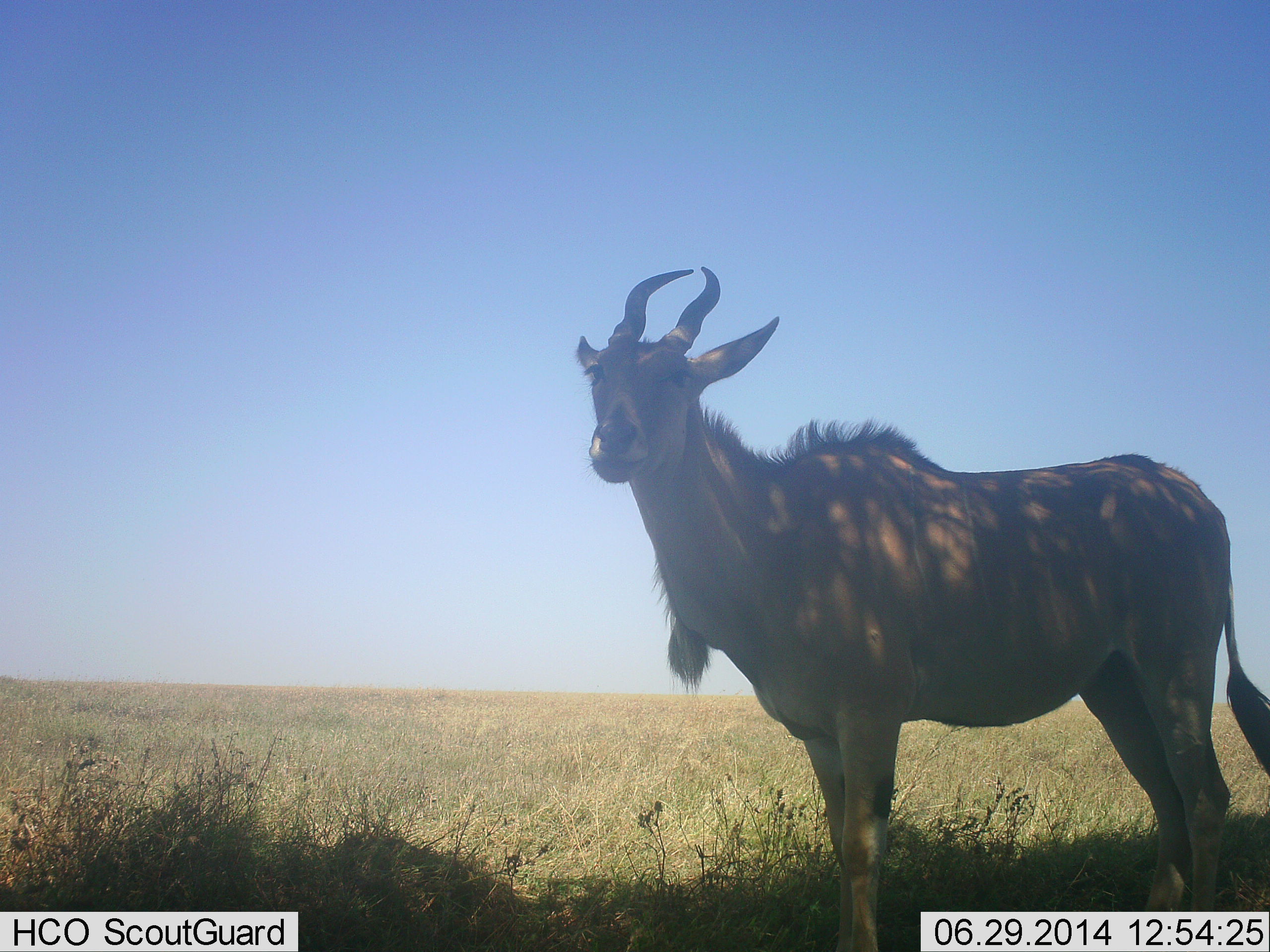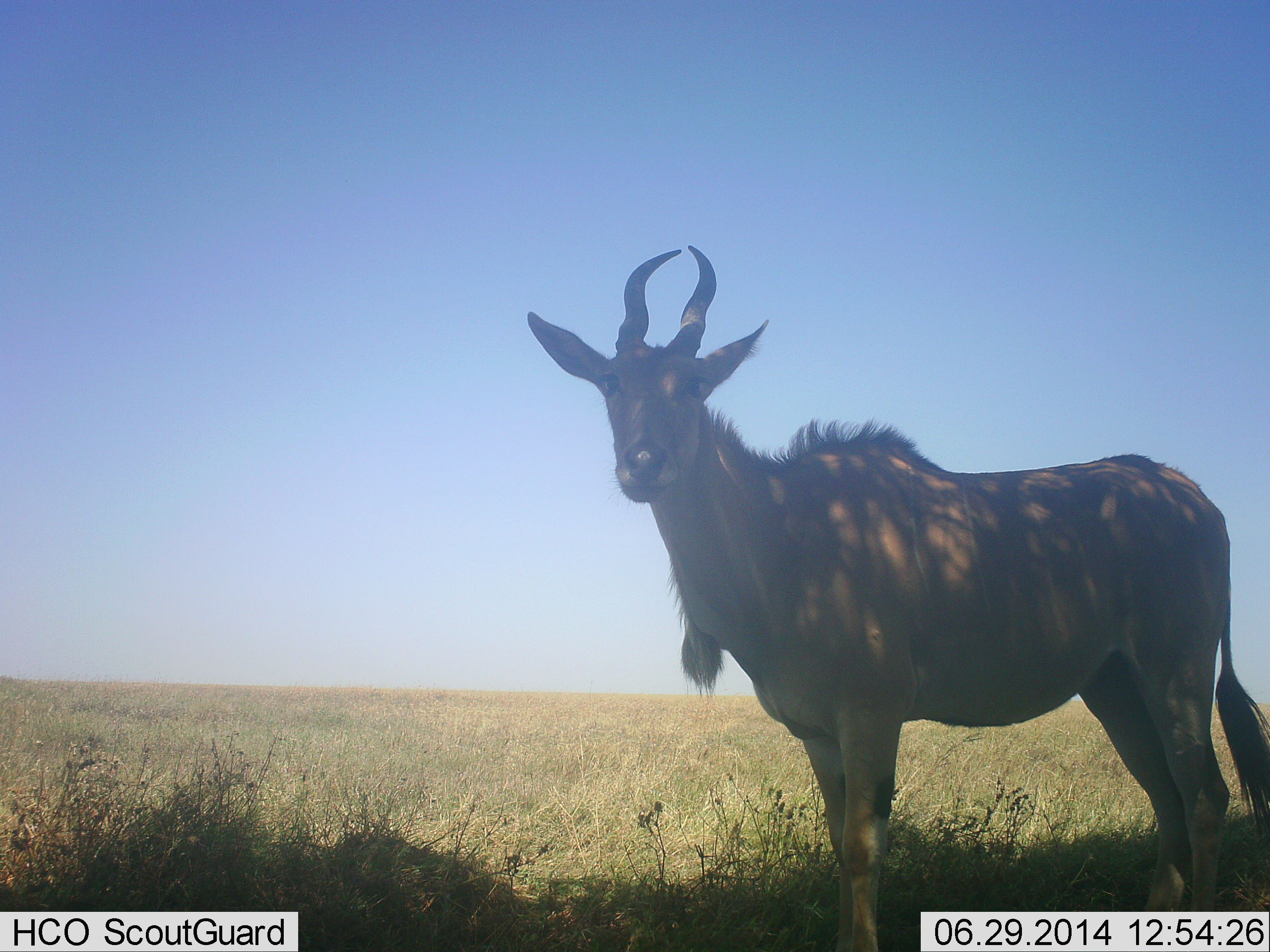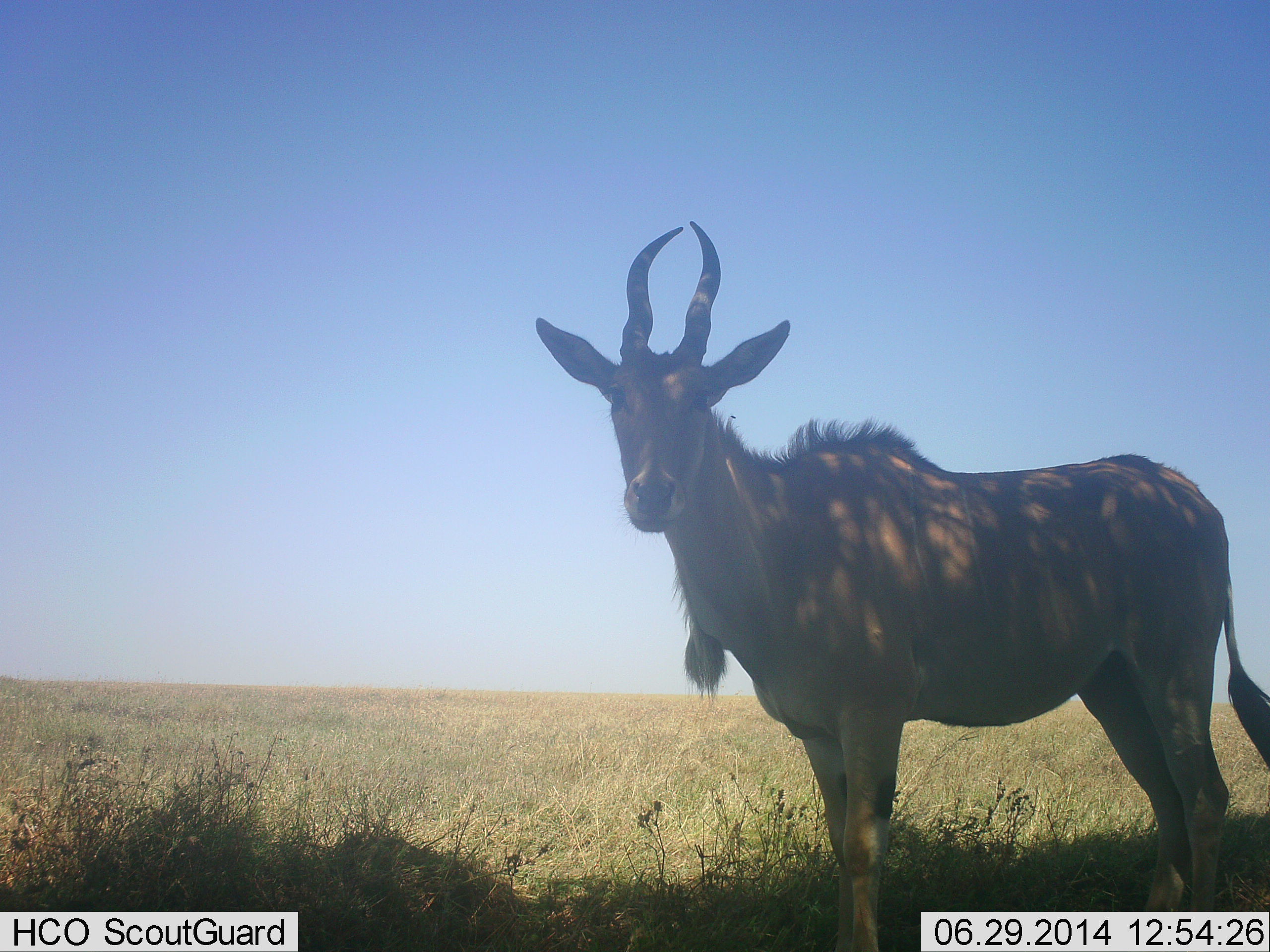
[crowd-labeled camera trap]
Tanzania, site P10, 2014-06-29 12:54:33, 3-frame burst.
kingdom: Animalia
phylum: Chordata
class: Mammalia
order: Artiodactyla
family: Bovidae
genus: Tragelaphus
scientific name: Tragelaphus oryx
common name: eland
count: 1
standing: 100%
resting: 0%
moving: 0%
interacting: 0%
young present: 0%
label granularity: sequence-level